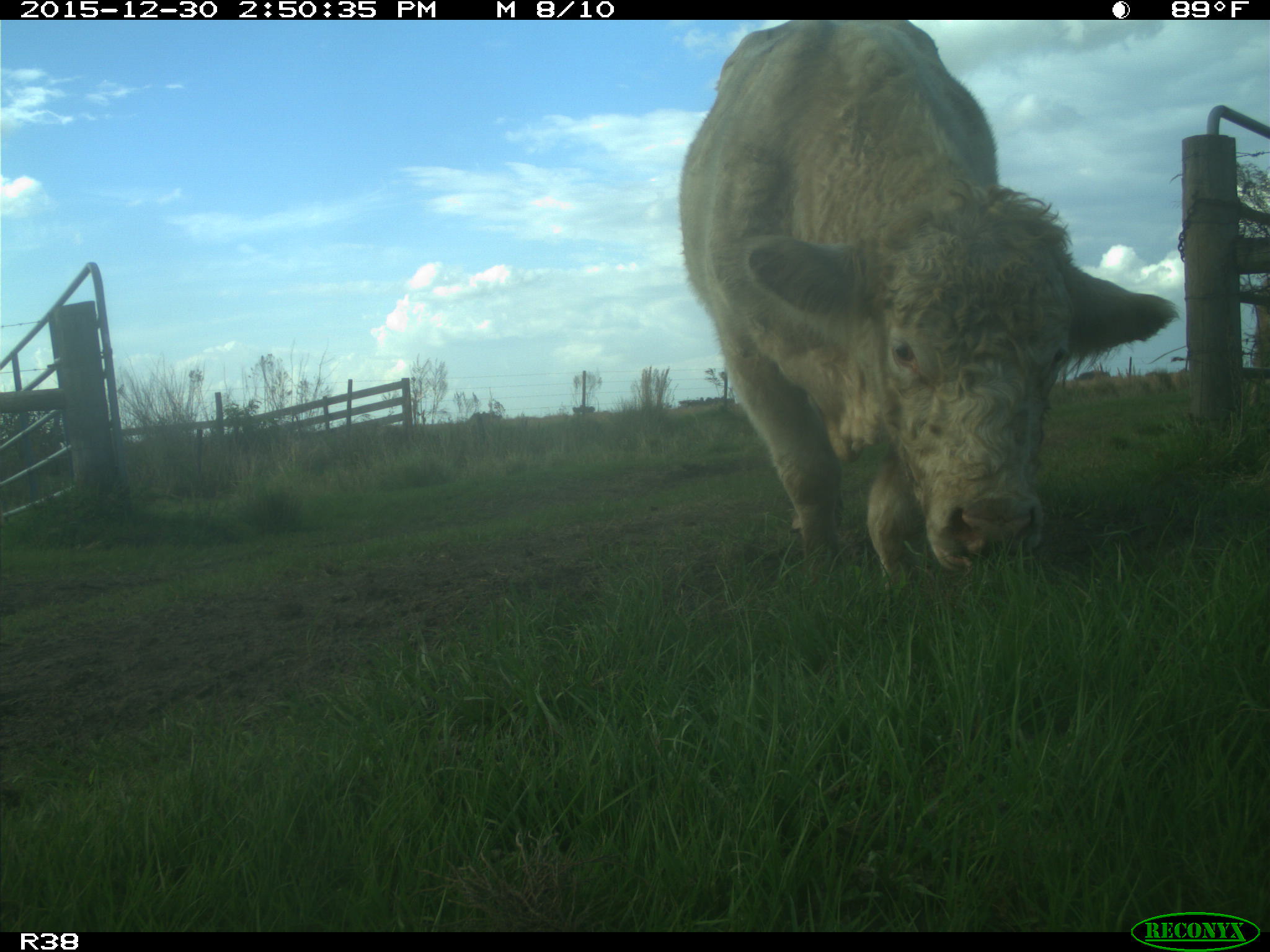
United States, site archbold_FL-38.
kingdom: Animalia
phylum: Chordata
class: Mammalia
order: Artiodactyla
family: Bovidae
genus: Bos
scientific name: Bos taurus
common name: domestic cow